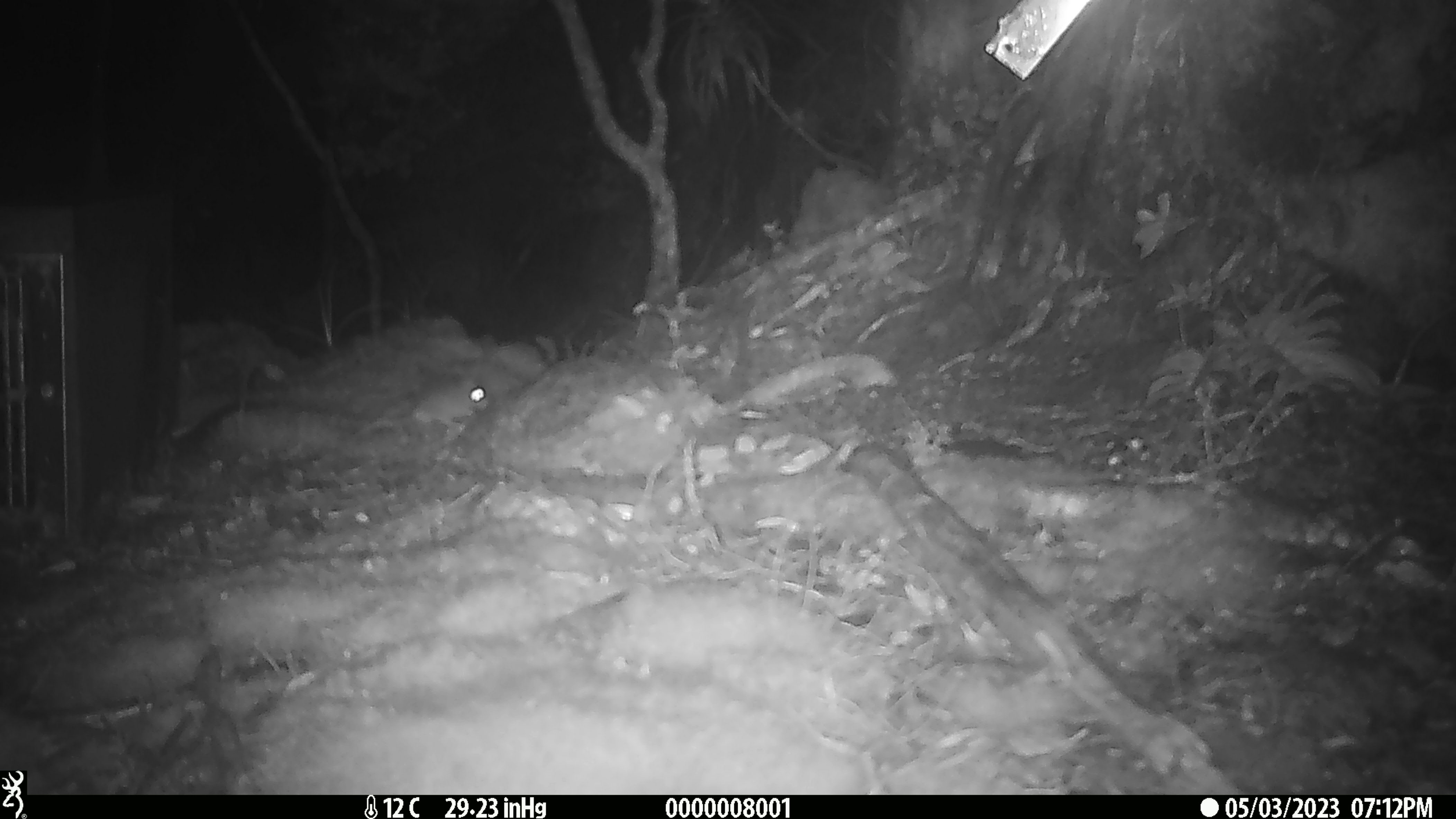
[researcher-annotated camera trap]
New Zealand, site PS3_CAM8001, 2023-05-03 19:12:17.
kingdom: Animalia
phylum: Chordata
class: Mammalia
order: Rodentia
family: Muridae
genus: Mus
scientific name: Mus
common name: mouse